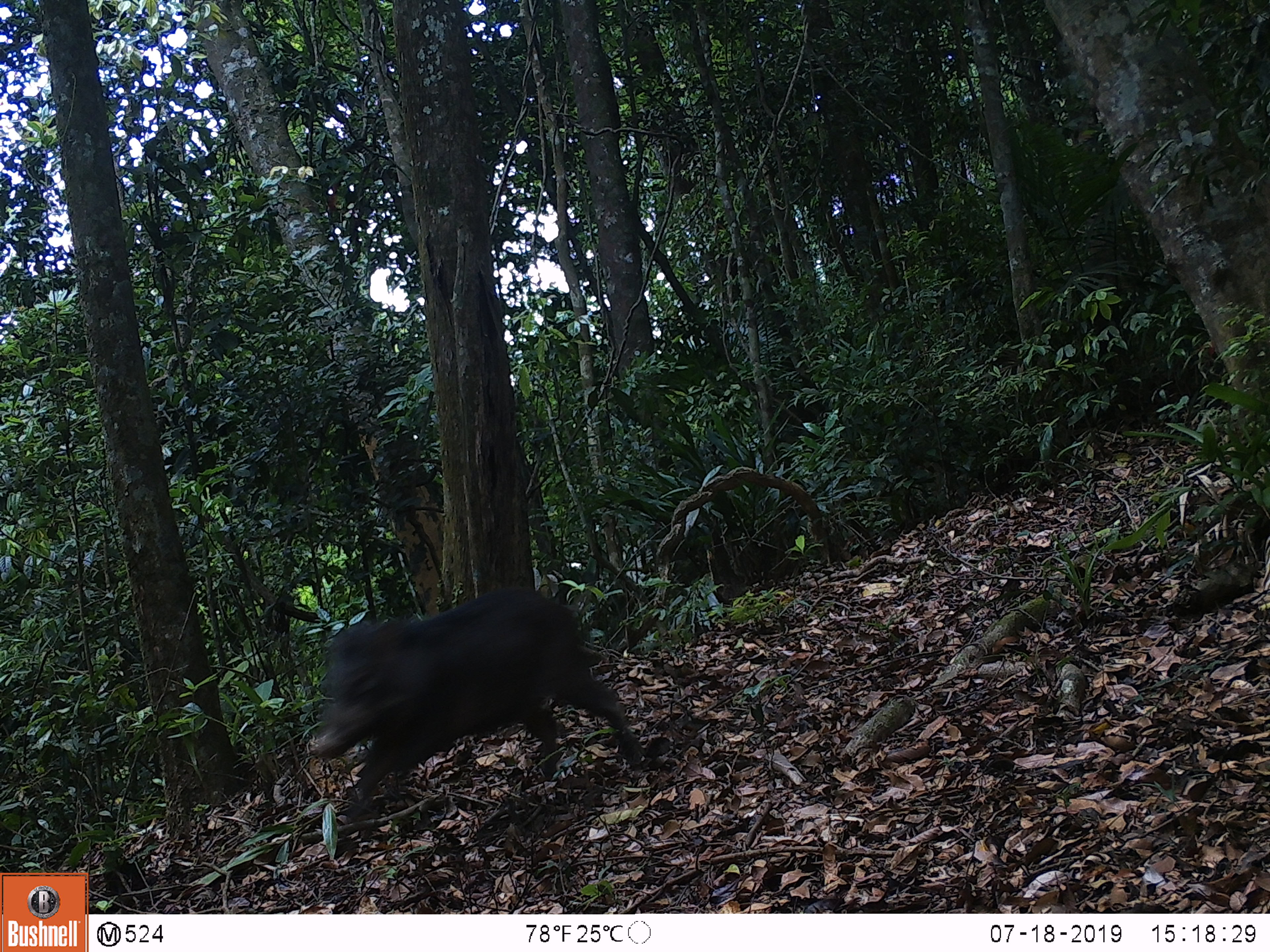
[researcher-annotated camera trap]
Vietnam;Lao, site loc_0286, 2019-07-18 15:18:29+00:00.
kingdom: Animalia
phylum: Chordata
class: Mammalia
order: Artiodactyla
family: Suidae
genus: Sus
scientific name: Sus scrofa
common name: eurasian wild pig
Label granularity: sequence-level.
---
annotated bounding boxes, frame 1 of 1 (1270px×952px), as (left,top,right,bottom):
eurasian wild pig: (315,586,645,829)